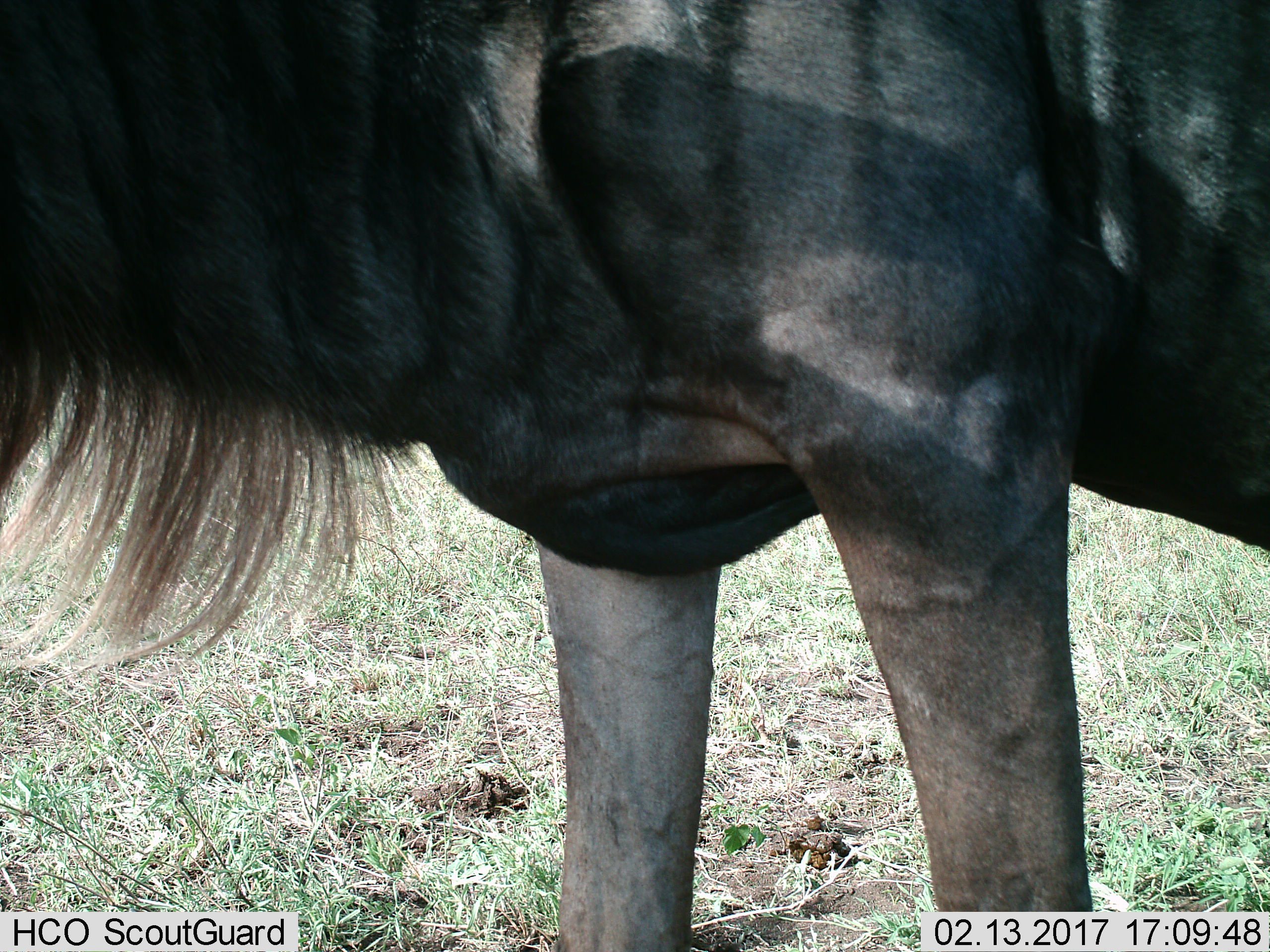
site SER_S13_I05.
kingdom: Animalia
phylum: Chordata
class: Mammalia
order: Artiodactyla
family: Bovidae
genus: Connochaetes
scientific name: Connochaetes taurinus taurinus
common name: blue wildebeest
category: wildebeestblue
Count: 1.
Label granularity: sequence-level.